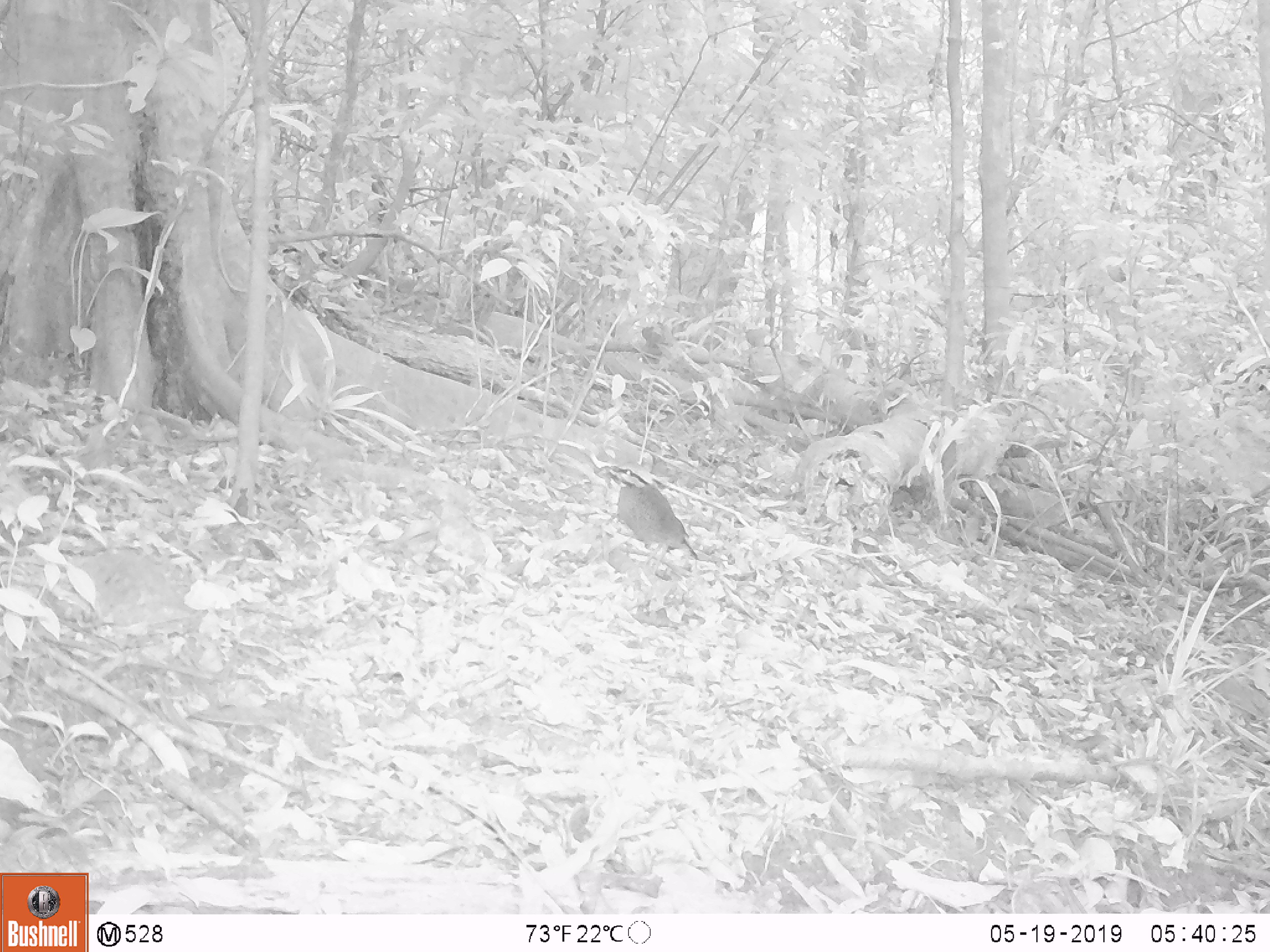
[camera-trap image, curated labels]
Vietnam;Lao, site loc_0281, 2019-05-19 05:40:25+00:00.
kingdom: Animalia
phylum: Chordata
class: Aves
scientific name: Aves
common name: bird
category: unidentified bird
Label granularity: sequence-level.